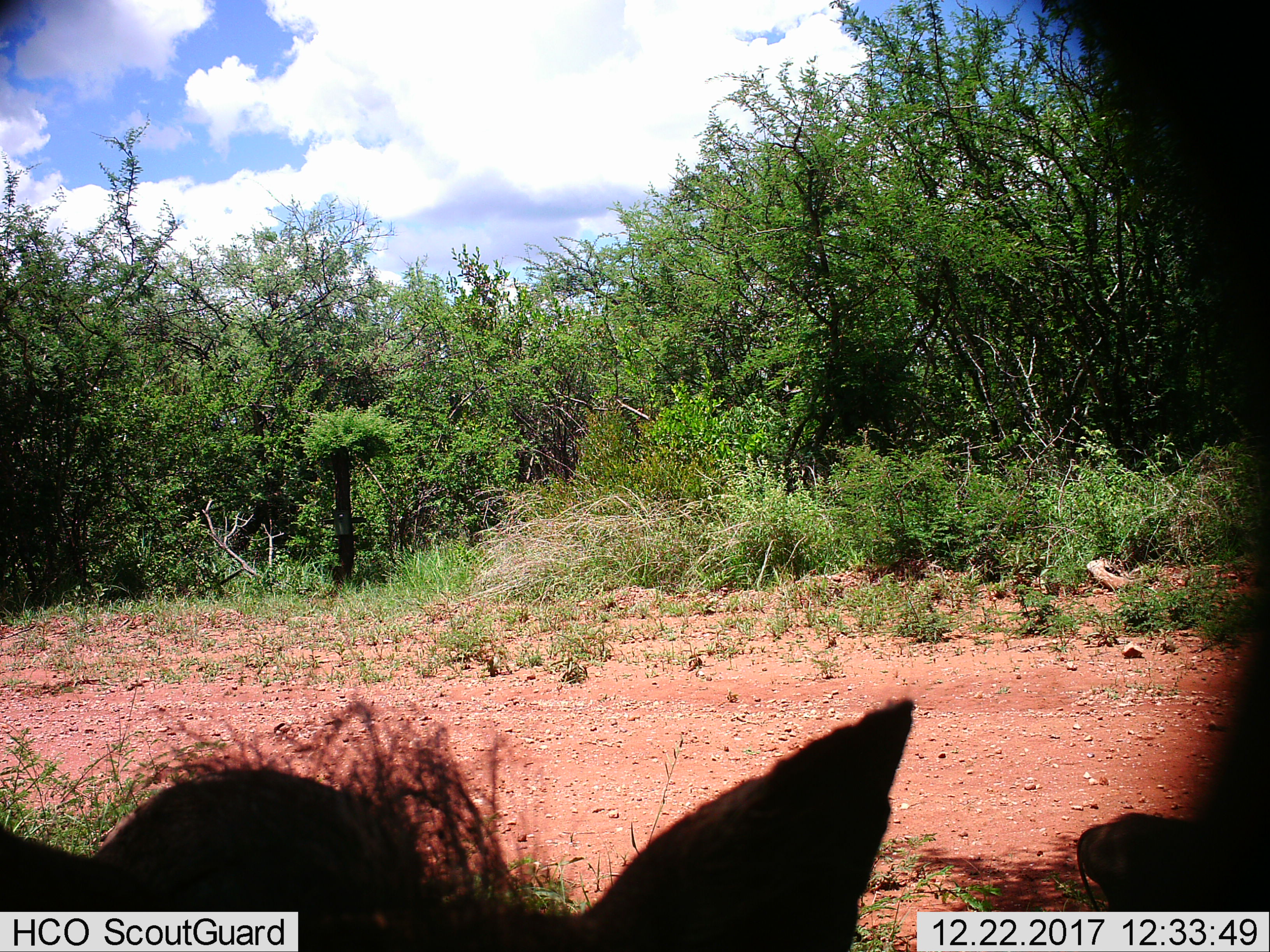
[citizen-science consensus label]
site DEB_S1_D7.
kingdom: Animalia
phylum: Chordata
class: Mammalia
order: Artiodactyla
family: Suidae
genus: Phacochoerus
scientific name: Phacochoerus africanus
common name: warthog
Warthog (Phacochoerus africanus), count 2. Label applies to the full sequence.